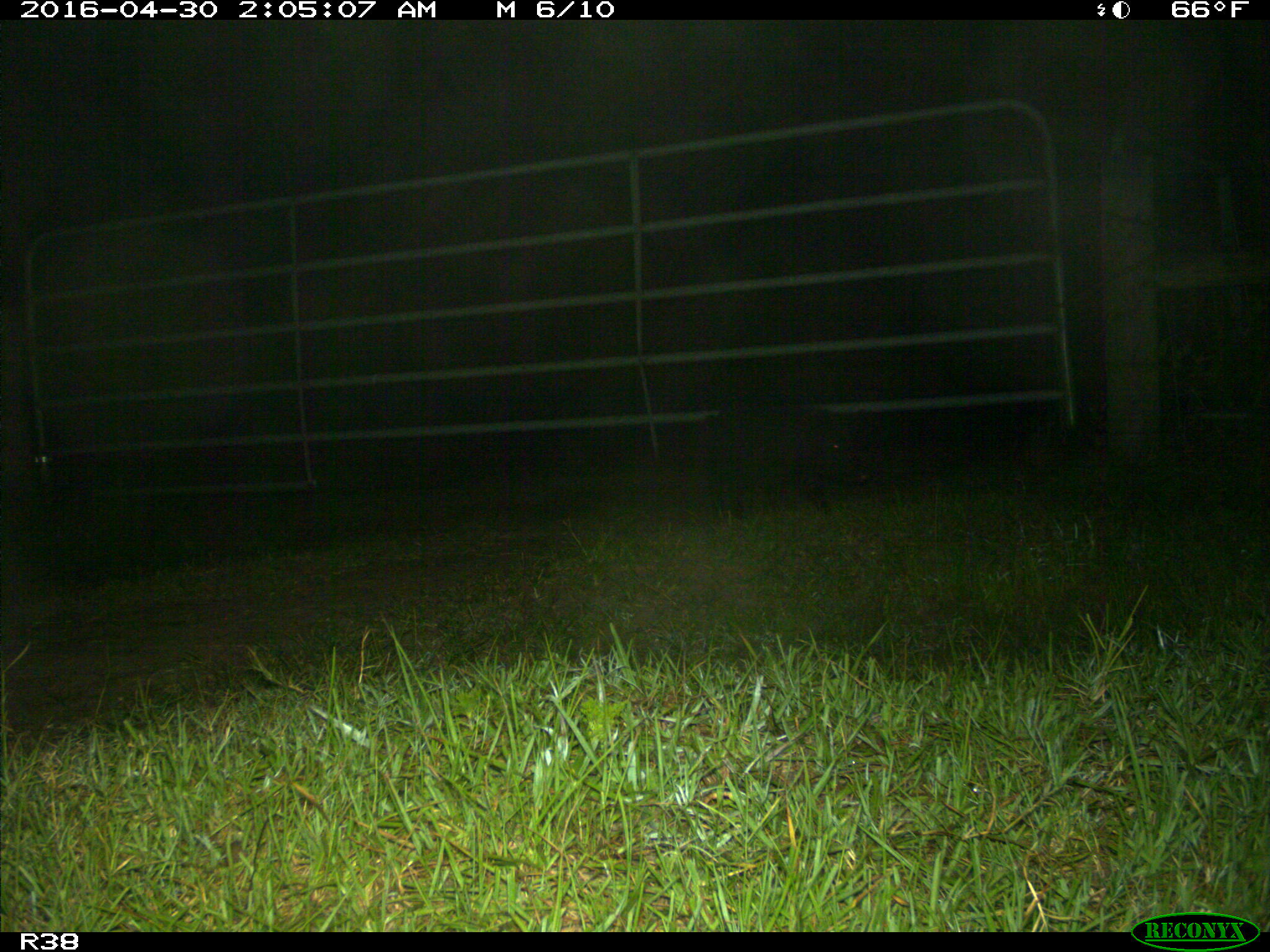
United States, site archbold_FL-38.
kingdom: Animalia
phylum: Chordata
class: Mammalia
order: Artiodactyla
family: Suidae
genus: Sus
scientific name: Sus scrofa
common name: wild boar